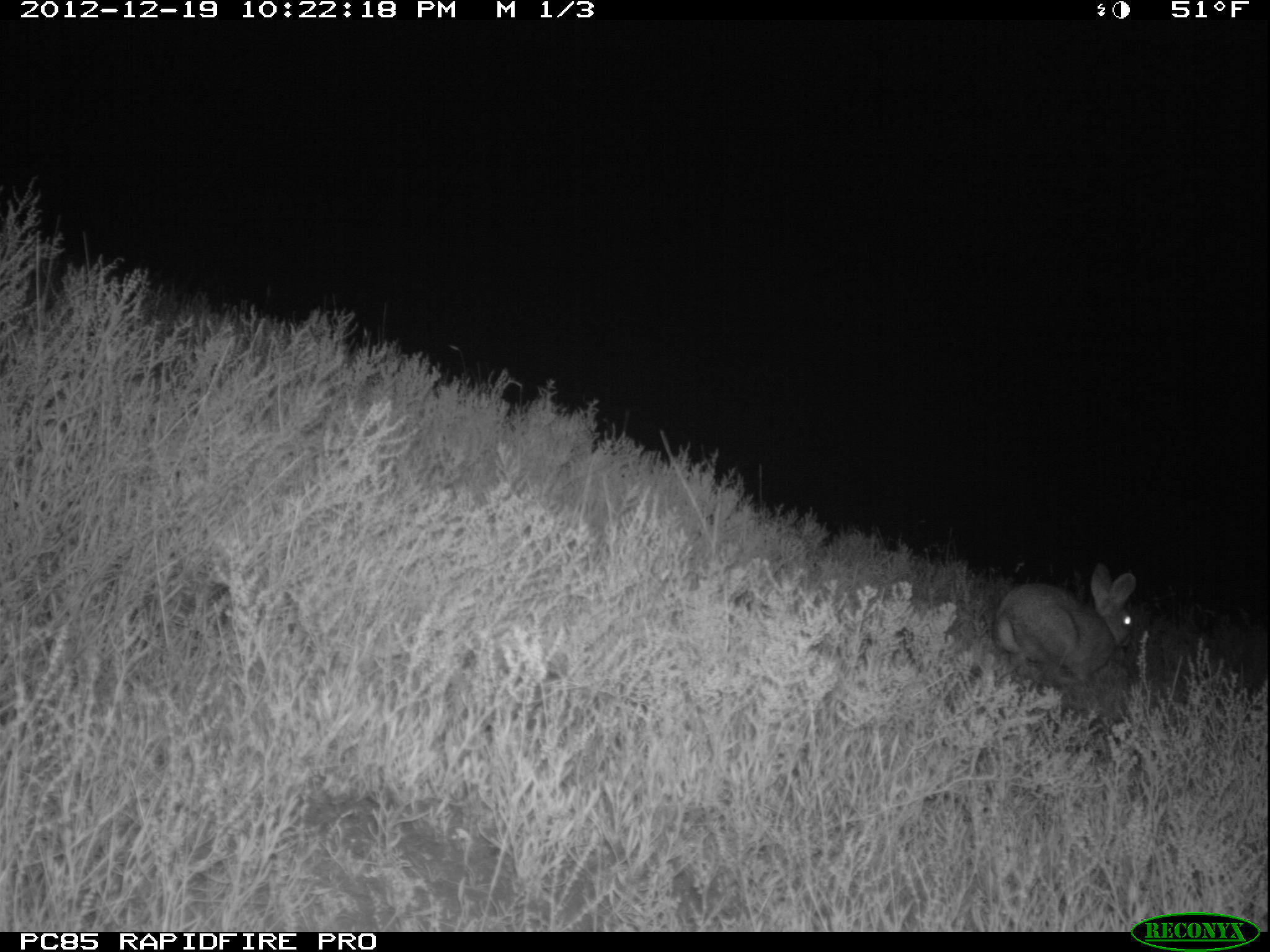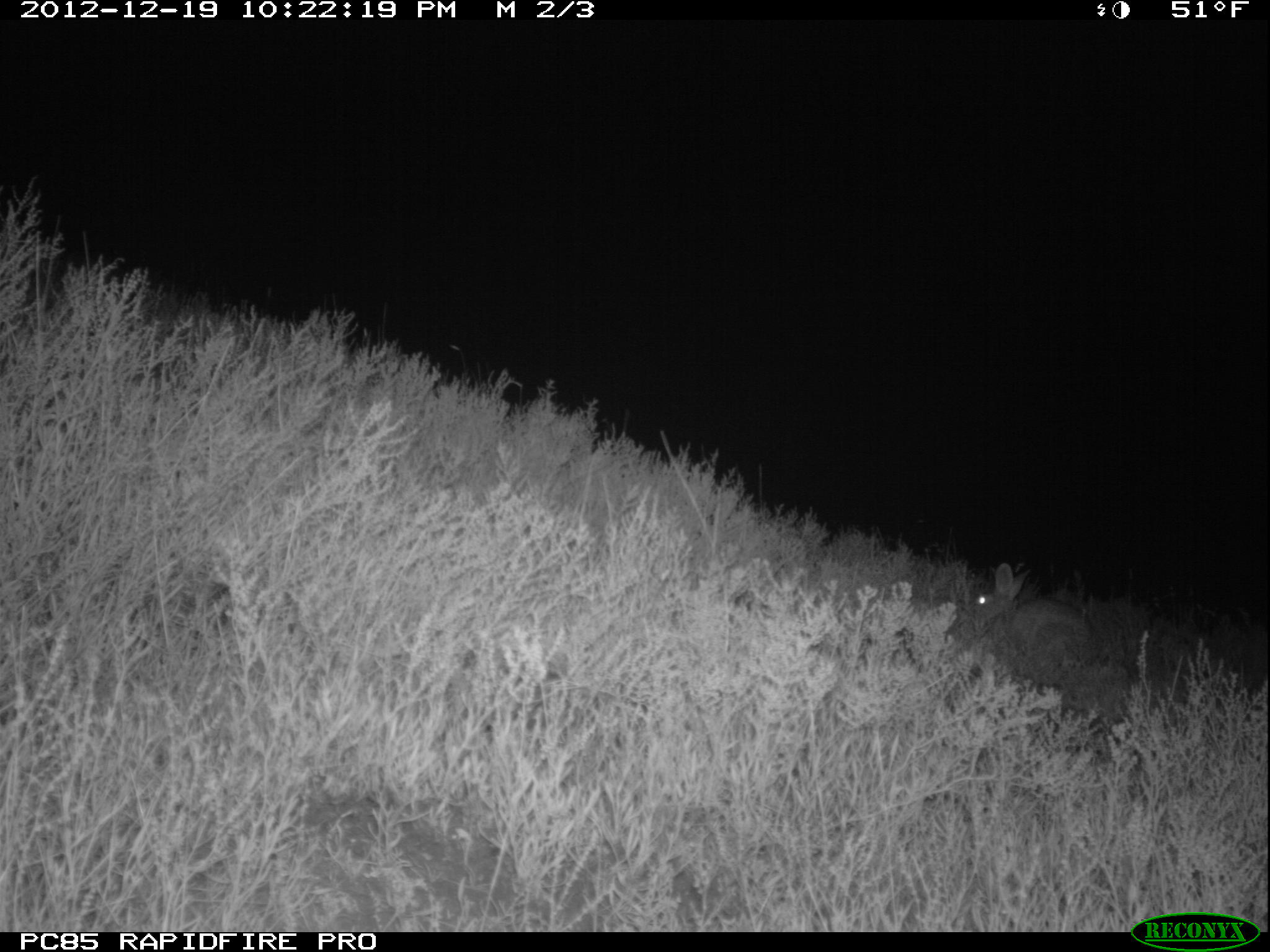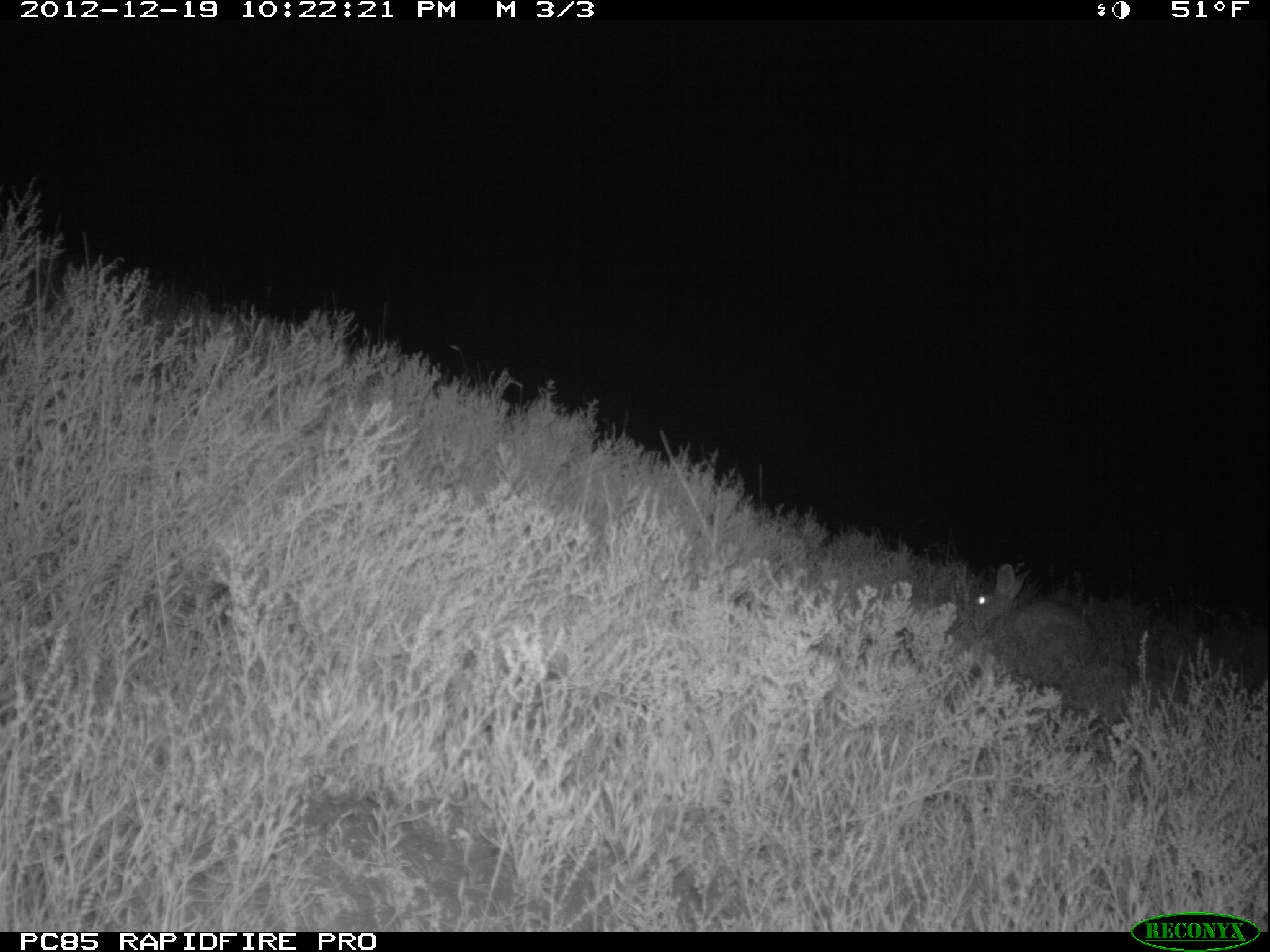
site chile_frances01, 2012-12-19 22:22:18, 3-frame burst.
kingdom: Animalia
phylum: Chordata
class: Mammalia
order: Lagomorpha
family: Leporidae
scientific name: Leporidae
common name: rabbits and hares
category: rabbit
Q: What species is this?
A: Rabbit (rabbits and hares) (Leporidae).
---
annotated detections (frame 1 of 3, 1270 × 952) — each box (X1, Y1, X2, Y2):
rabbit: (988, 565, 1141, 692)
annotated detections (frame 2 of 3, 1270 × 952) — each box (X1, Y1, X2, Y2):
rabbit: (955, 563, 1157, 686)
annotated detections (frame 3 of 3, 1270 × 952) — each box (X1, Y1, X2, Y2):
rabbit: (959, 567, 1103, 684)